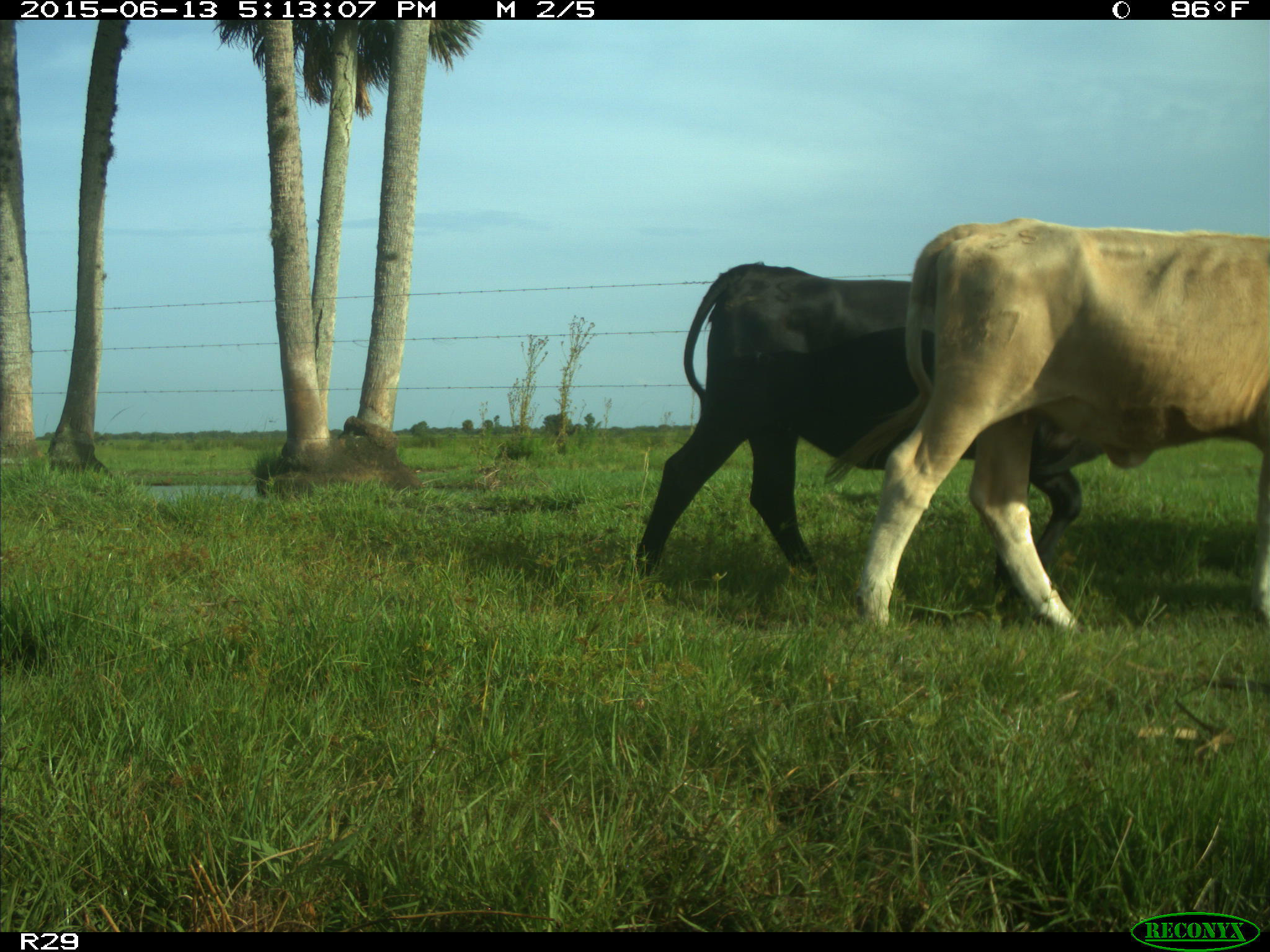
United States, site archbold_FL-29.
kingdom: Animalia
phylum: Chordata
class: Mammalia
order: Artiodactyla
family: Bovidae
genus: Bos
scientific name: Bos taurus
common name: domestic cow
Bos taurus (domestic cow).